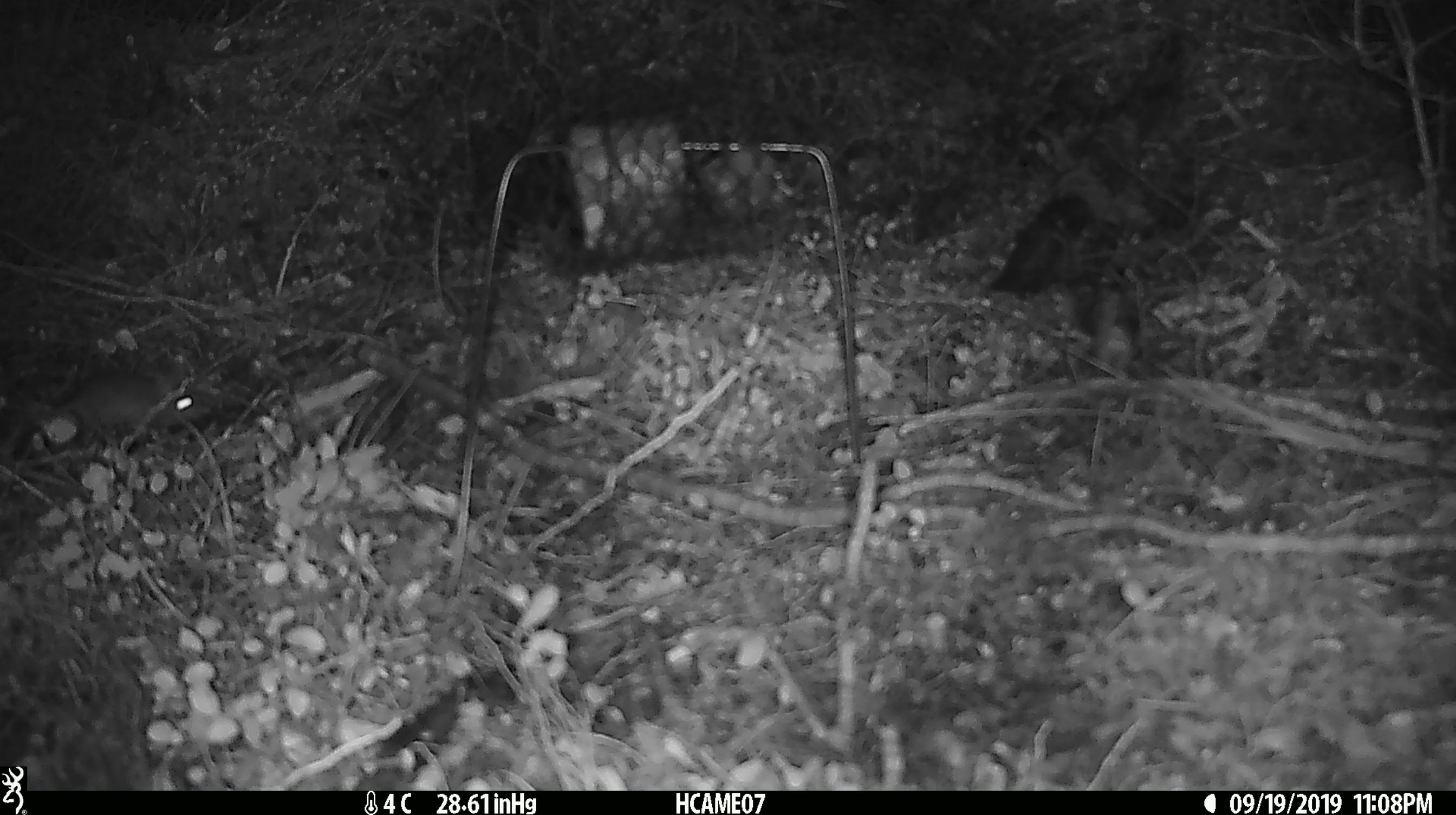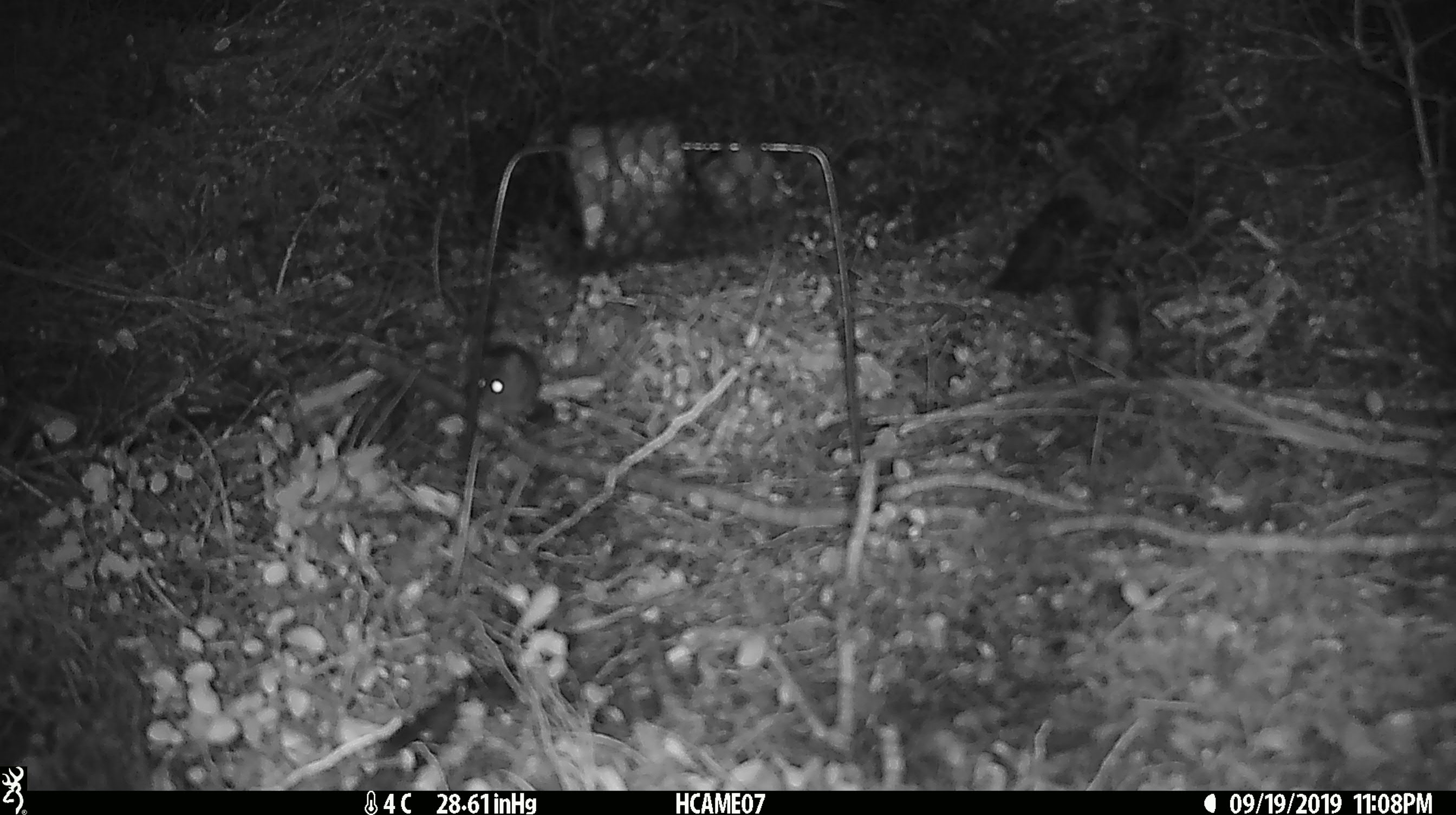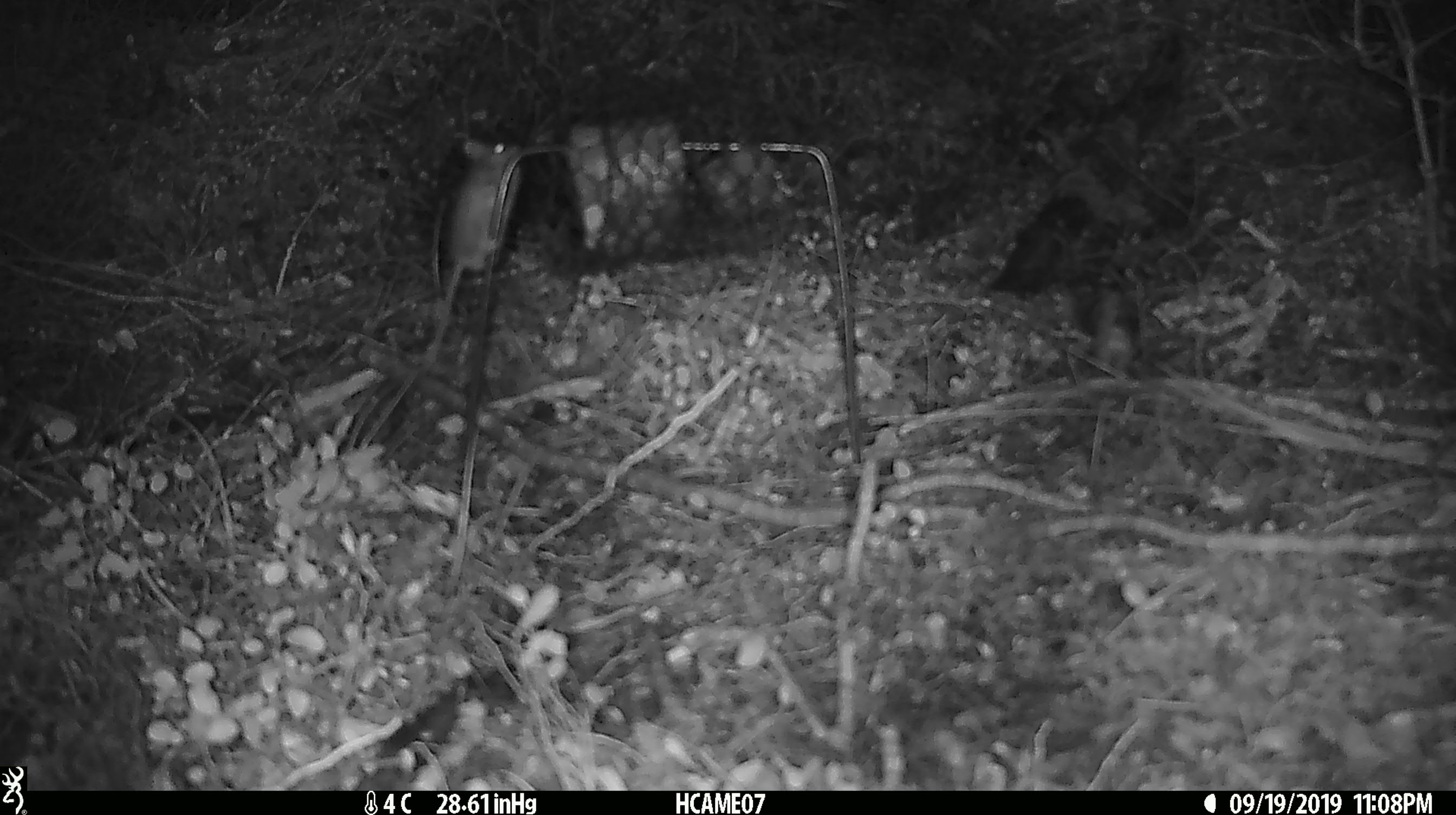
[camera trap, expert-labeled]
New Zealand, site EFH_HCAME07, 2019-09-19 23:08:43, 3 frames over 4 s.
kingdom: Animalia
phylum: Chordata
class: Mammalia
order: Rodentia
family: Muridae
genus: Mus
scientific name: Mus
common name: mouse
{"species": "mouse (Mus)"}